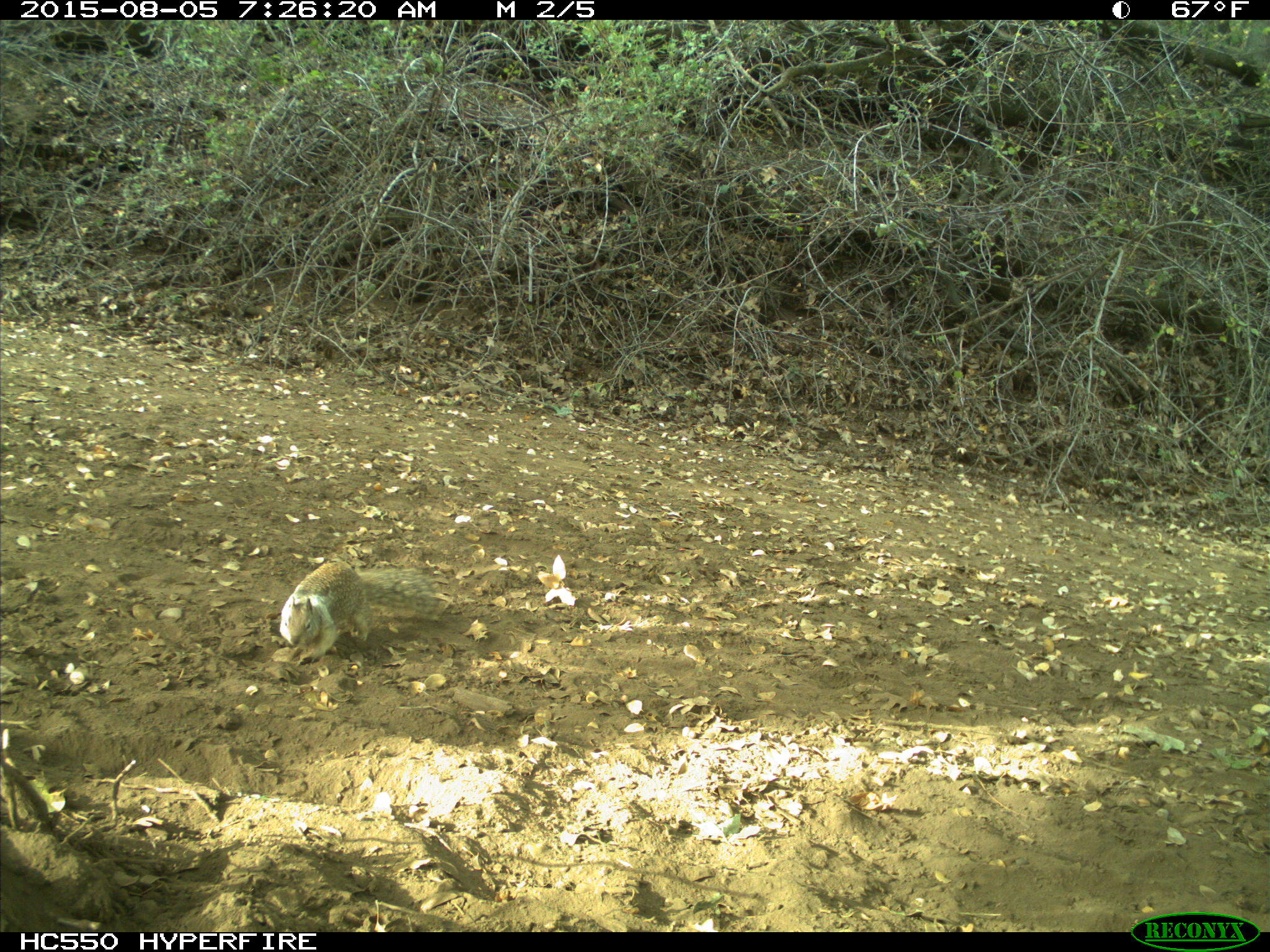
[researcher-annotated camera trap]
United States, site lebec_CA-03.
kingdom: Animalia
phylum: Chordata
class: Mammalia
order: Rodentia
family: Sciuridae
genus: Otospermophilus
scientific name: Otospermophilus beecheyi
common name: california ground squirrel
Otospermophilus beecheyi (california ground squirrel).